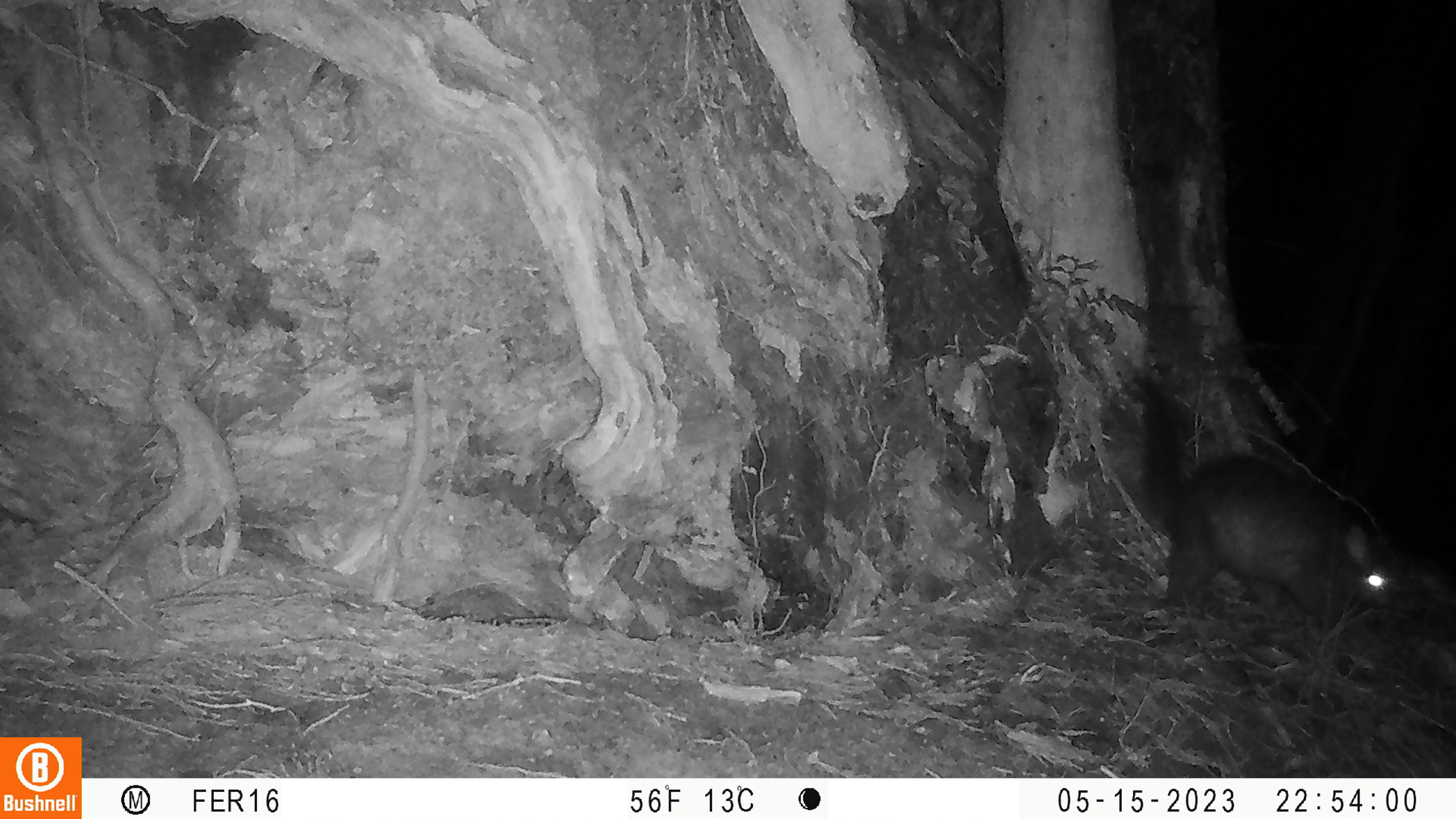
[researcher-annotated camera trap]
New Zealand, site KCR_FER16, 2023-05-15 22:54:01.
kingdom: Animalia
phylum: Chordata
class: Mammalia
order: Diprotodontia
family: Phalangeridae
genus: Trichosurus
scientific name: Trichosurus vulpecula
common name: common brushtail possum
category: possum